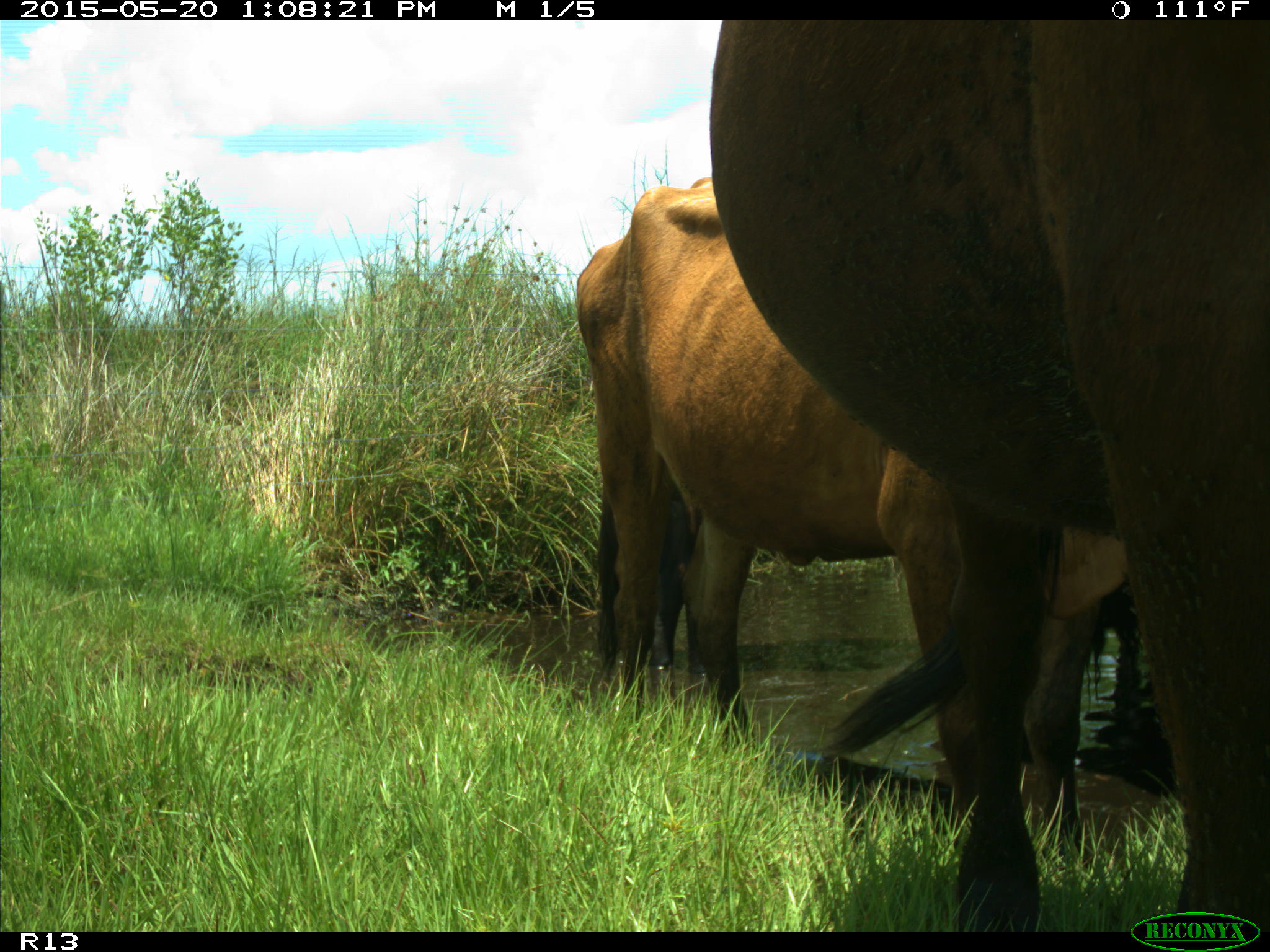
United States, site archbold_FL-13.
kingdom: Animalia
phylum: Chordata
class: Mammalia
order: Artiodactyla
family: Bovidae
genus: Bos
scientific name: Bos taurus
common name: domestic cow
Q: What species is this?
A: Bos taurus (domestic cow).